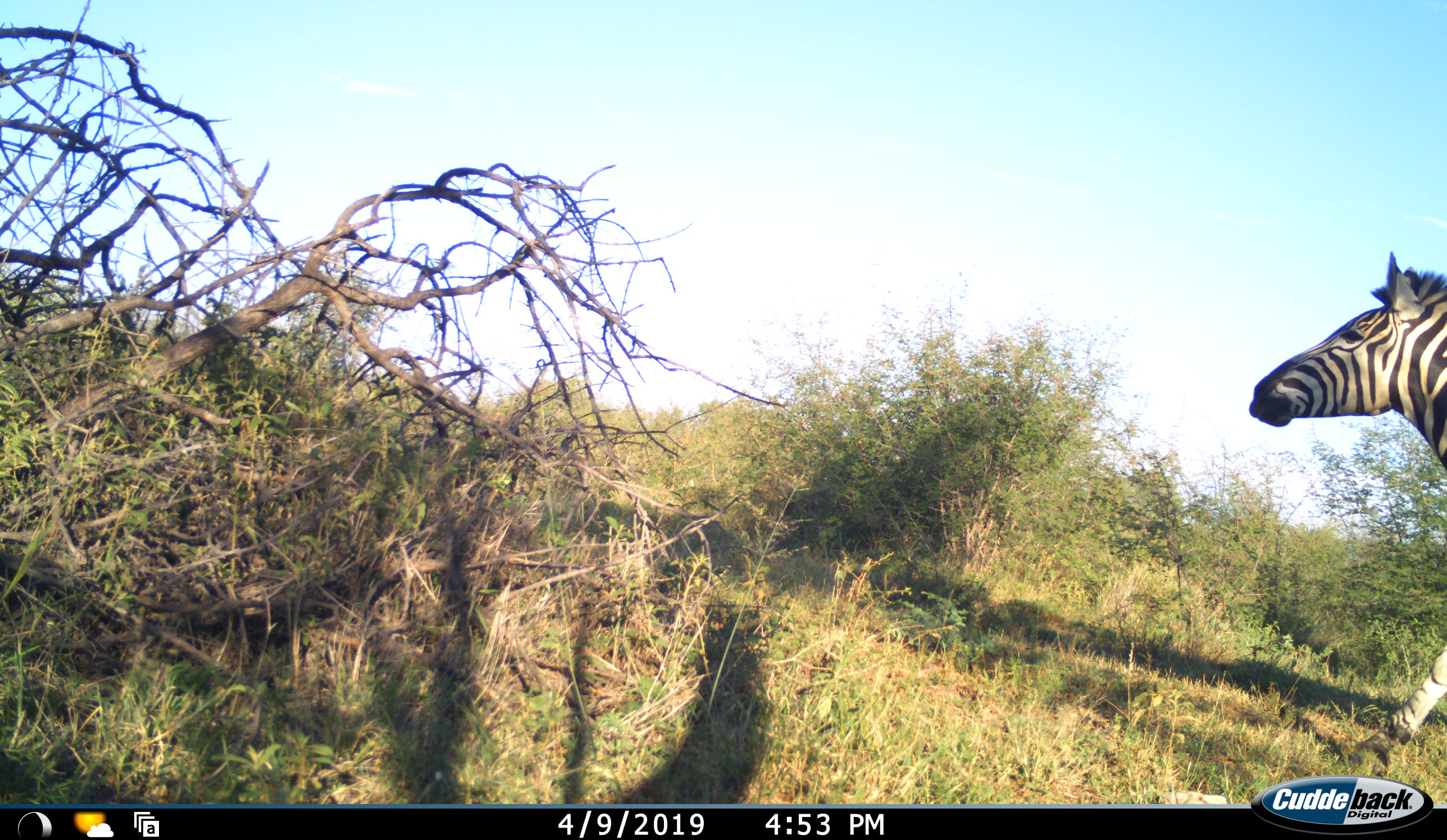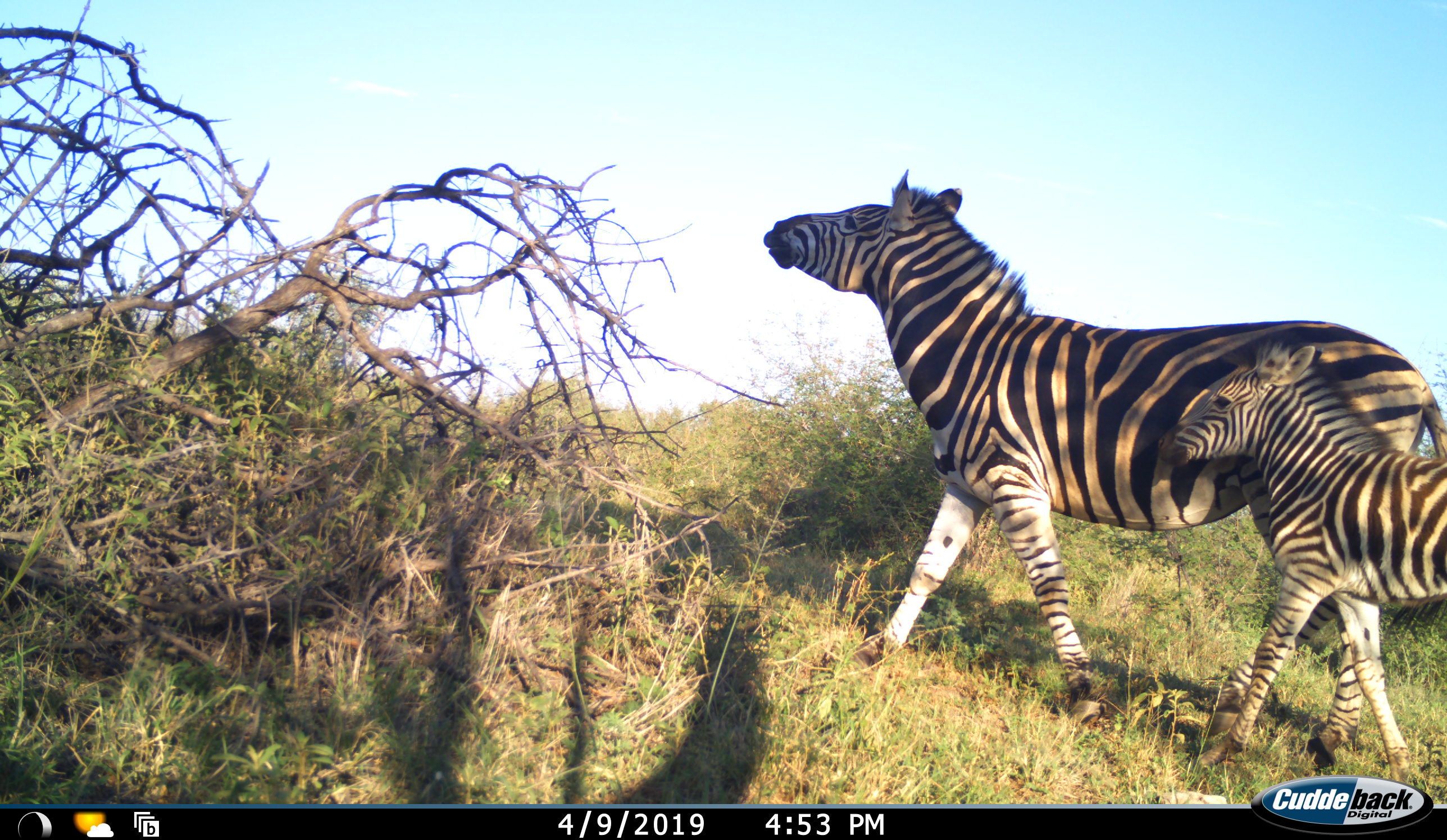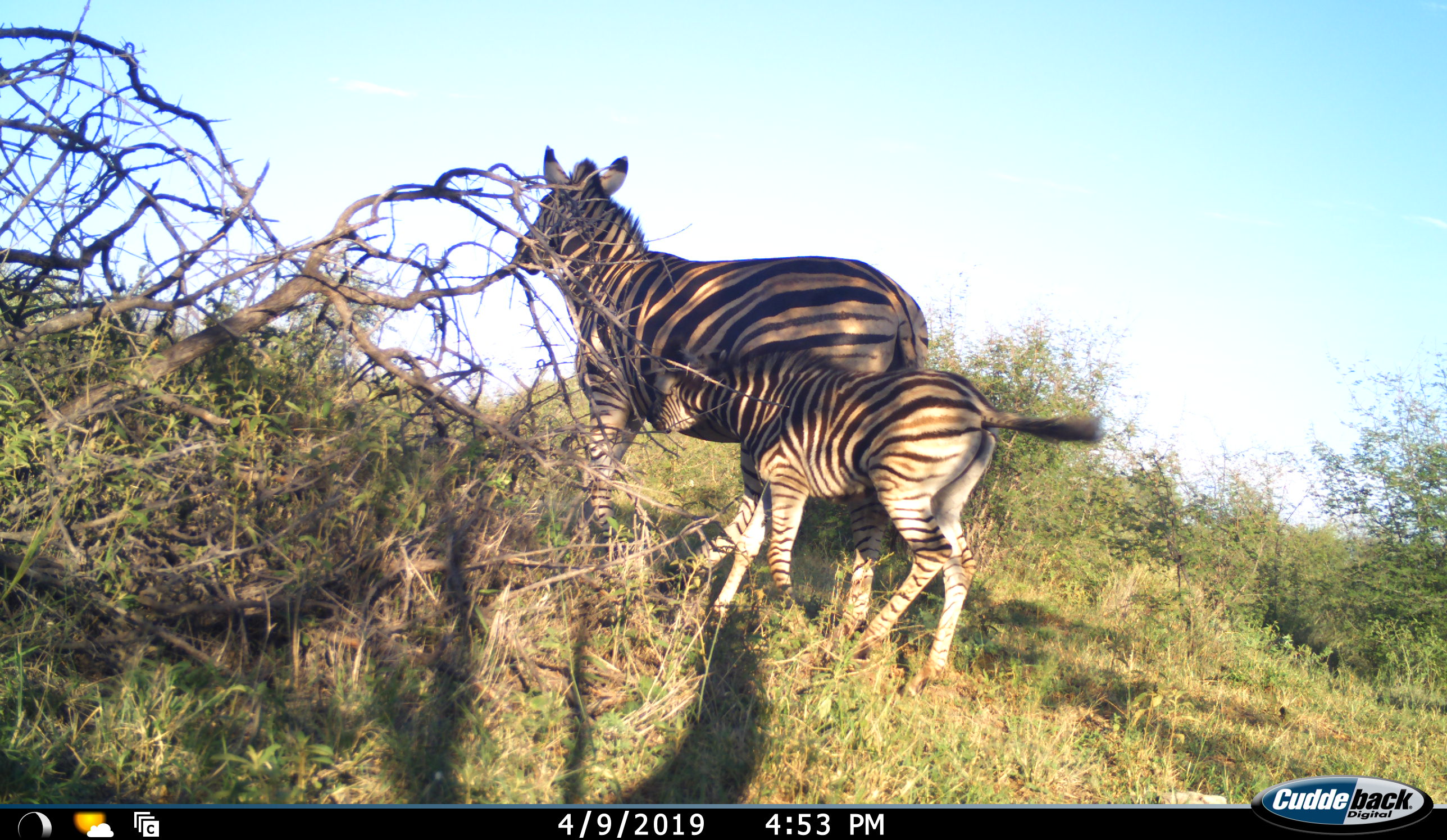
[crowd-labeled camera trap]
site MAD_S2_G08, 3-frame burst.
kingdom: Animalia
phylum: Chordata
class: Mammalia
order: Perissodactyla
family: Equidae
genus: Equus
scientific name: Equus quagga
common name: plains zebra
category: zebraplains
Zebraplains (plains zebra) (Equus quagga), count 2. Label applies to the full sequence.